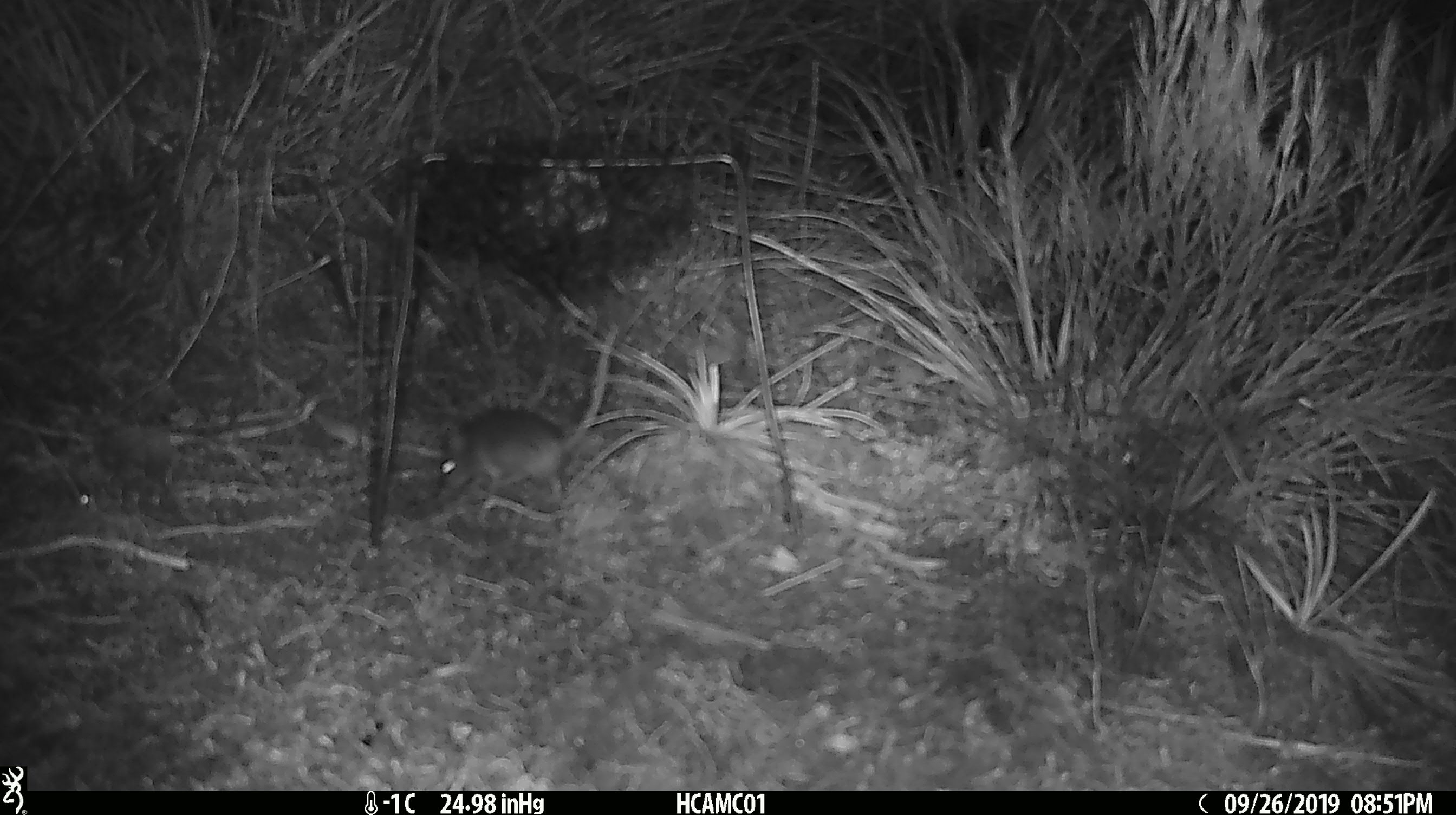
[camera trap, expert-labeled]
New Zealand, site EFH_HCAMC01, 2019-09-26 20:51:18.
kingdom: Animalia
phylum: Chordata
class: Mammalia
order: Rodentia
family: Muridae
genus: Mus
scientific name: Mus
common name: mouse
Mouse (Mus).